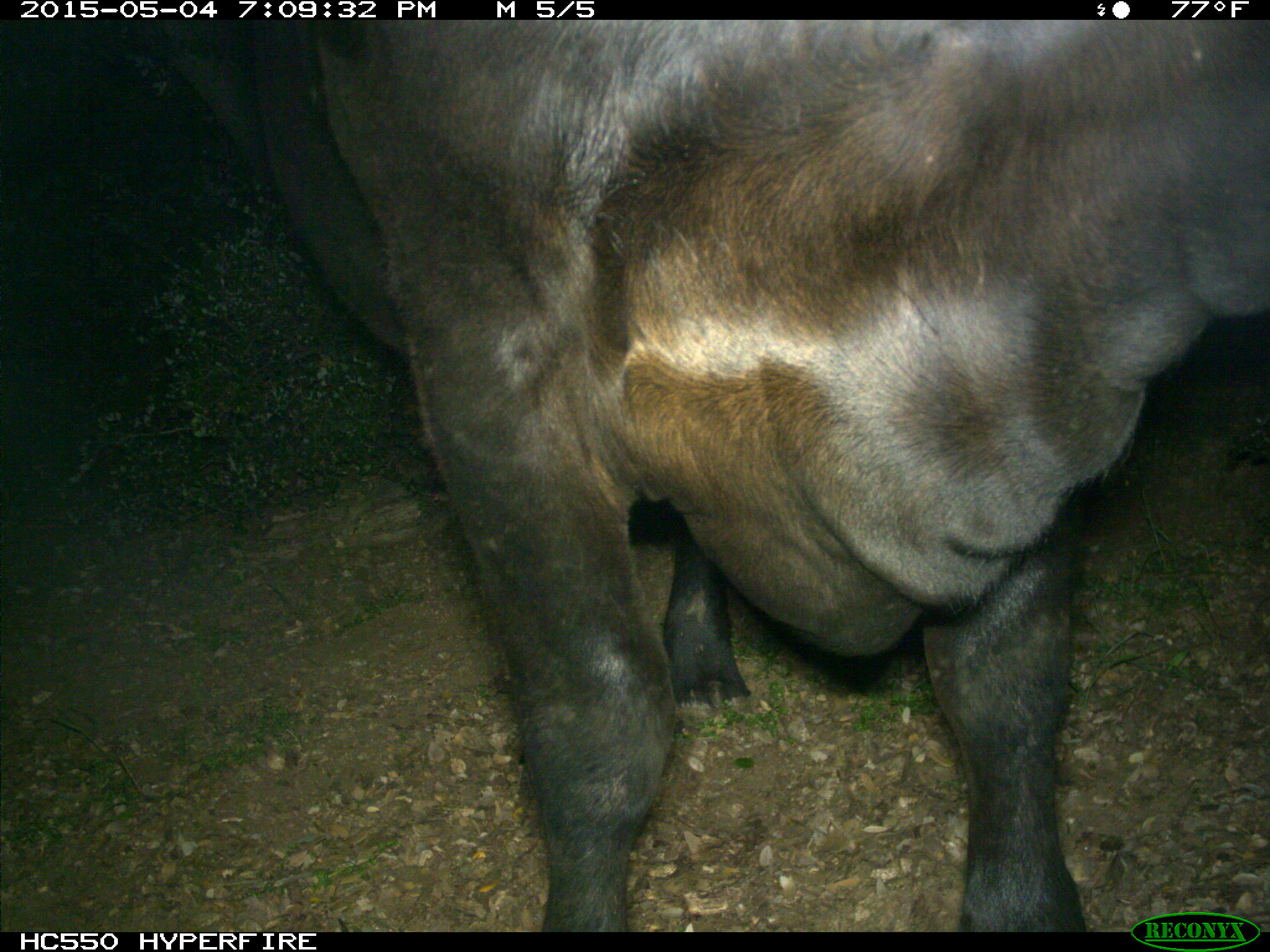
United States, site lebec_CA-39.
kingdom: Animalia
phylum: Chordata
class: Mammalia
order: Artiodactyla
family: Bovidae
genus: Bos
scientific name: Bos taurus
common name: domestic cow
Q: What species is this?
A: Bos taurus (domestic cow).